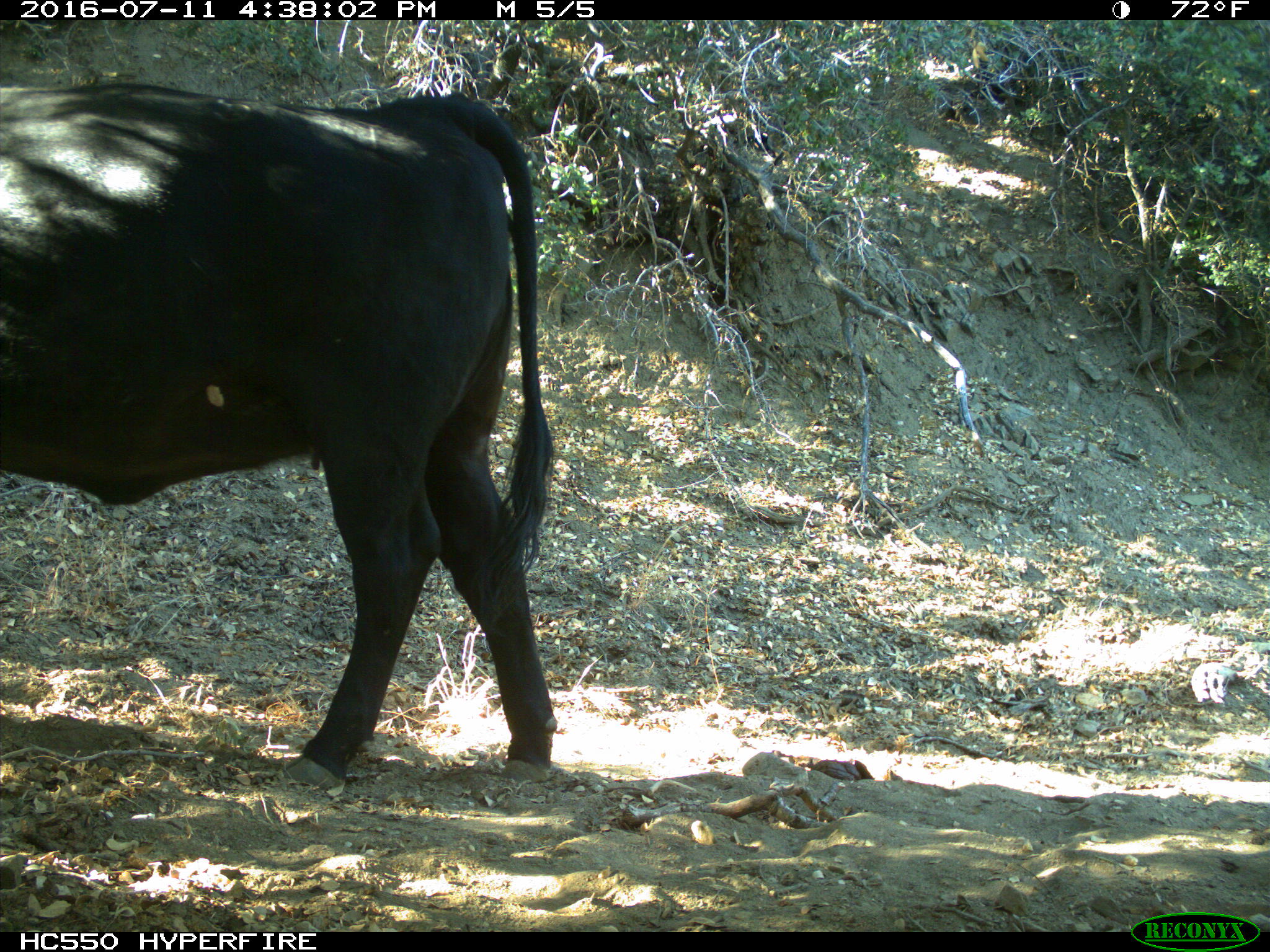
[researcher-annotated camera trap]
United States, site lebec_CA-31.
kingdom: Animalia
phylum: Chordata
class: Mammalia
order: Artiodactyla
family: Bovidae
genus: Bos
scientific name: Bos taurus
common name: domestic cow